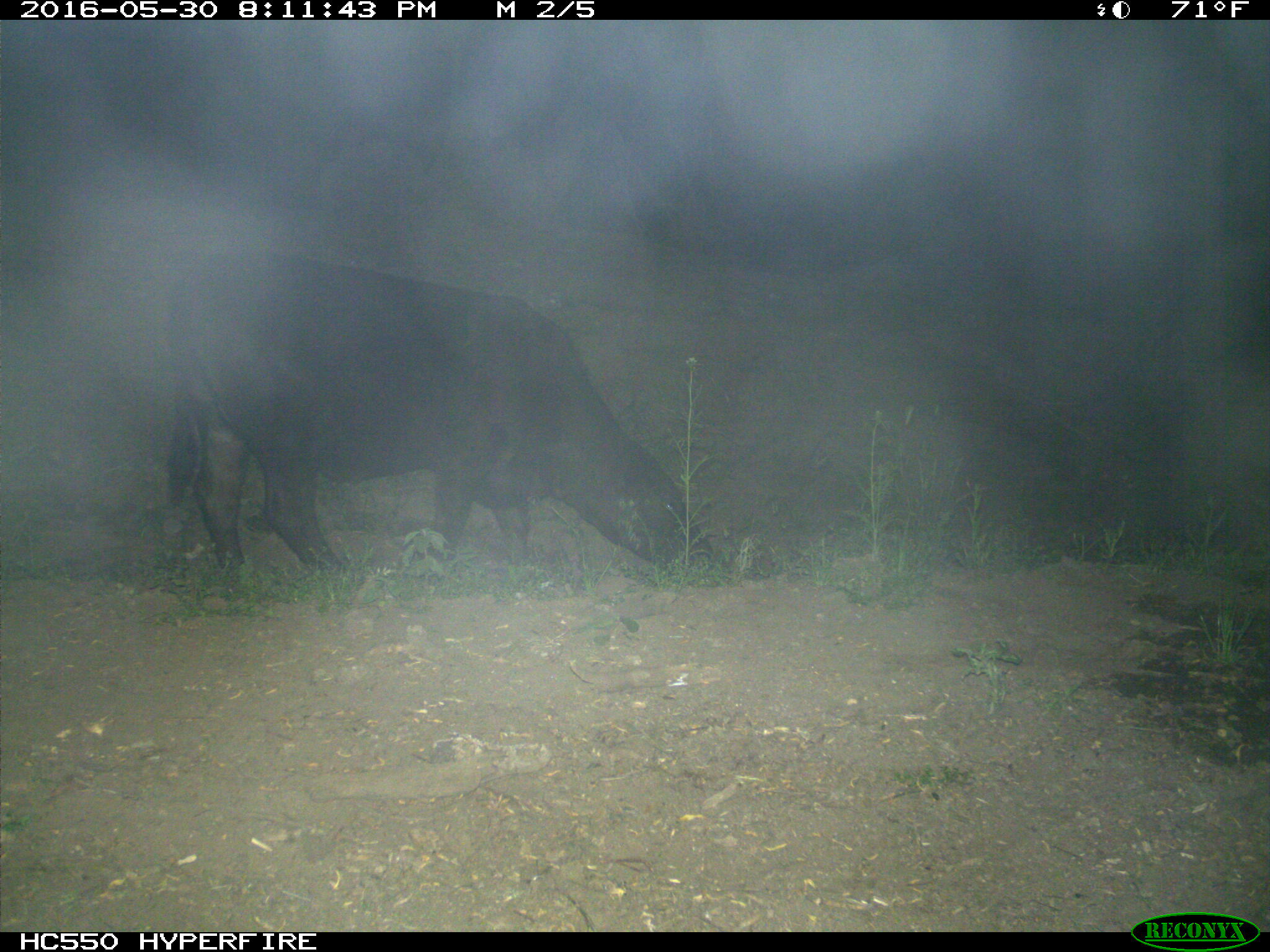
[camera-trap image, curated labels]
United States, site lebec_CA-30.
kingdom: Animalia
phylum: Chordata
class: Mammalia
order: Artiodactyla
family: Bovidae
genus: Bos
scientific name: Bos taurus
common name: domestic cow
Bos taurus (domestic cow).